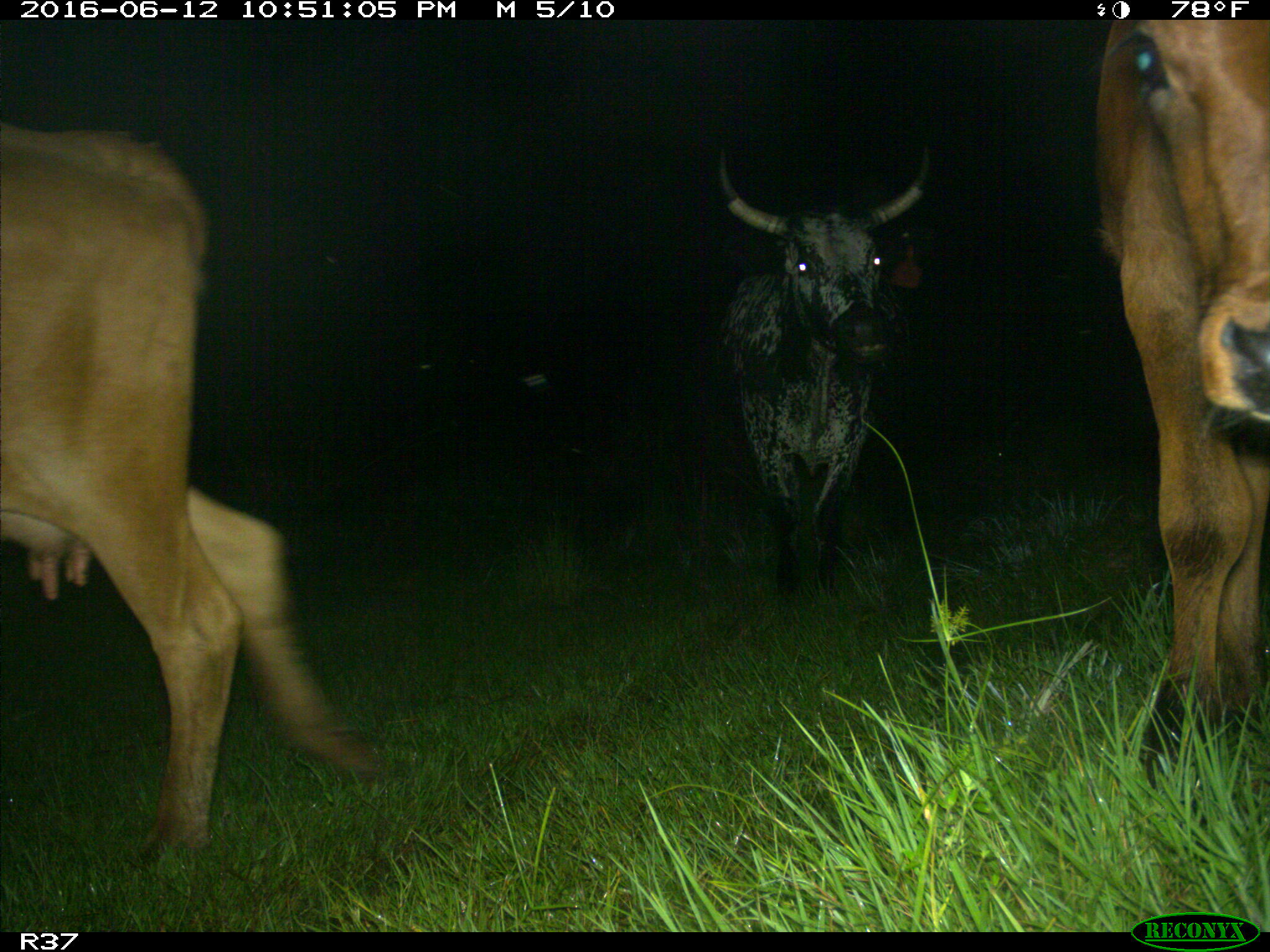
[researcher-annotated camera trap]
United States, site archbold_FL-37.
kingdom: Animalia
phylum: Chordata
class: Mammalia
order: Artiodactyla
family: Bovidae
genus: Bos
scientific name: Bos taurus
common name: domestic cow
Bos taurus (domestic cow).